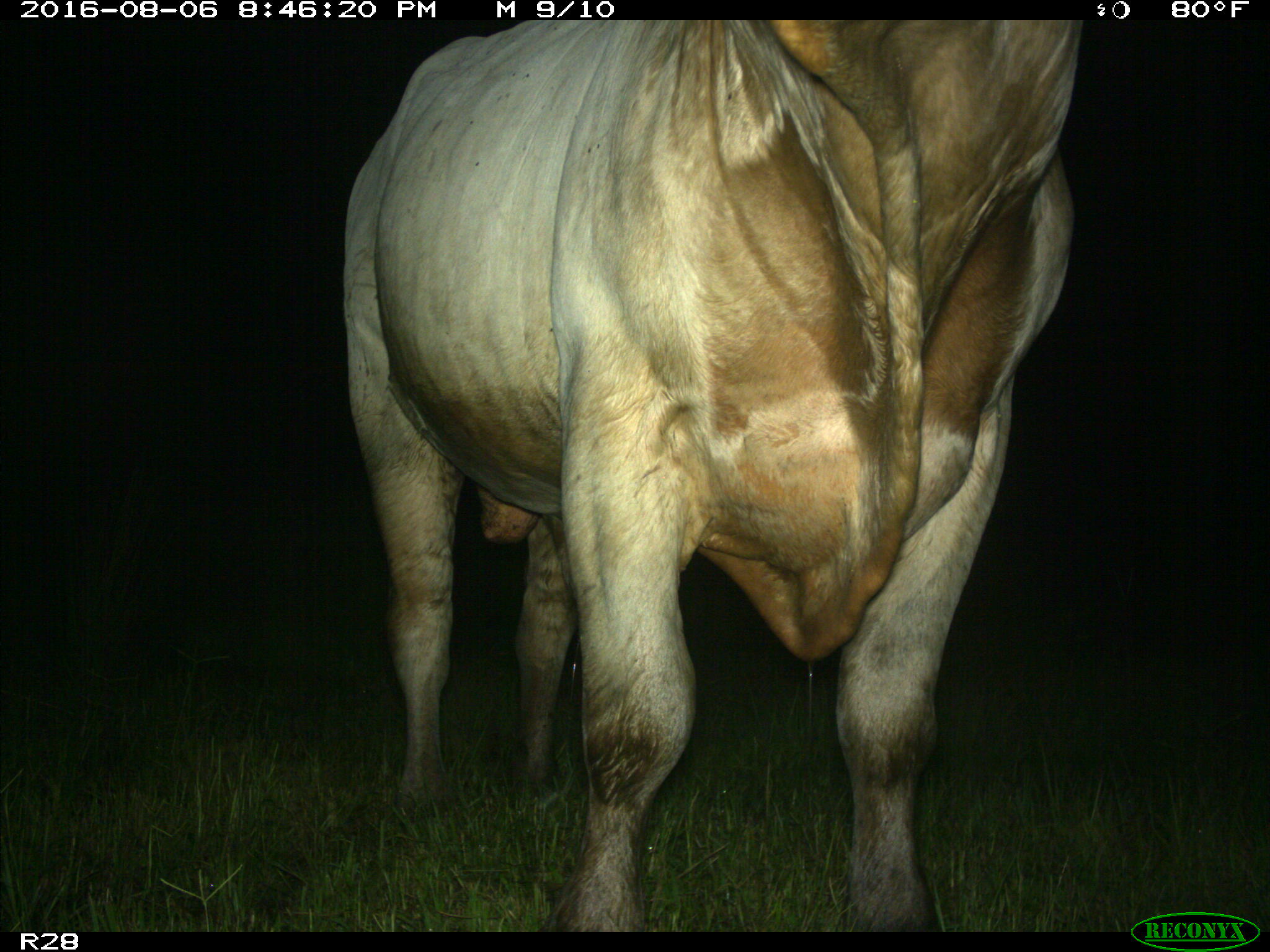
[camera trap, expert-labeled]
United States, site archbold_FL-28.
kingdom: Animalia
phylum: Chordata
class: Mammalia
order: Artiodactyla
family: Bovidae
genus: Bos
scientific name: Bos taurus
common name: domestic cow